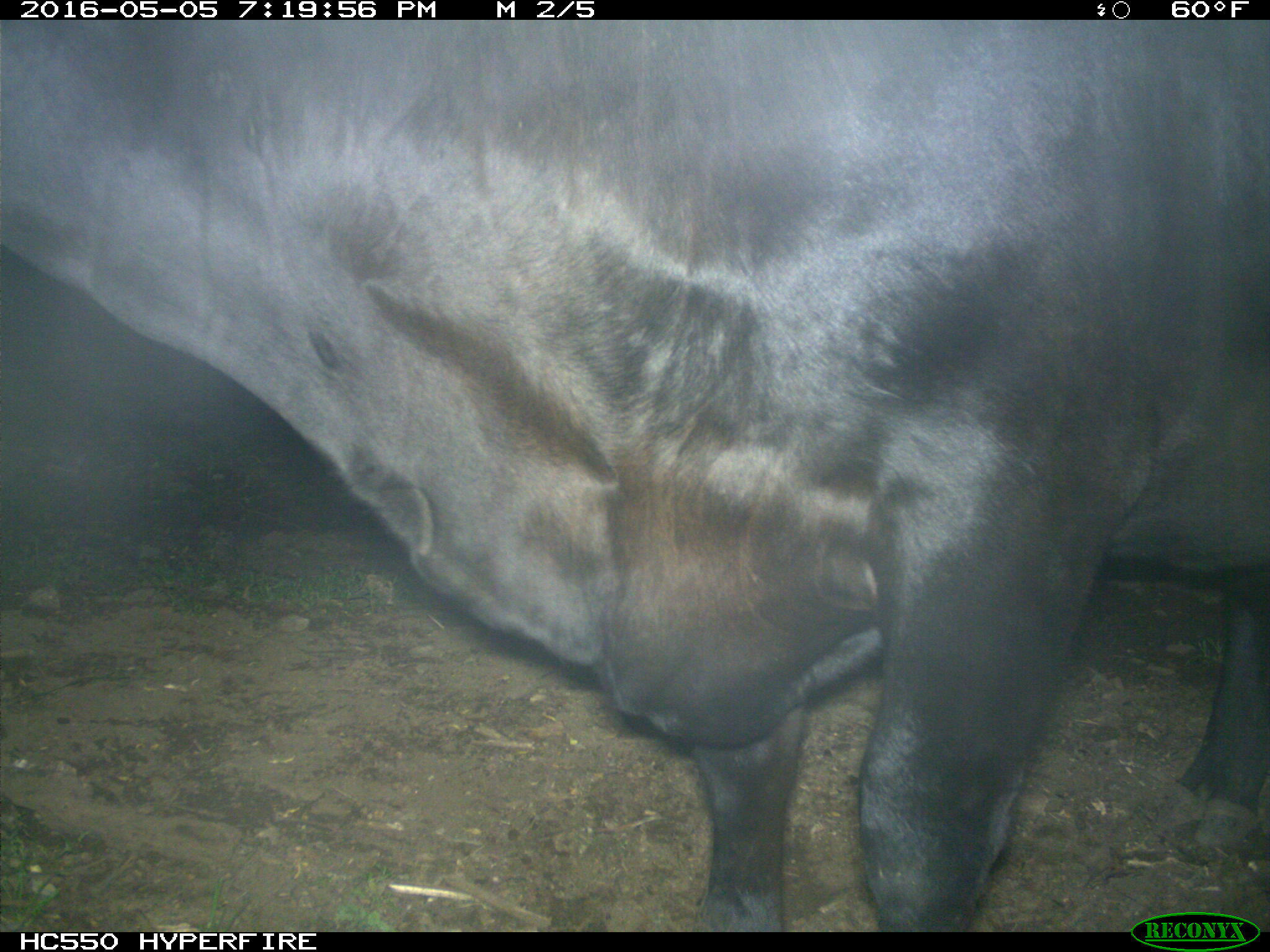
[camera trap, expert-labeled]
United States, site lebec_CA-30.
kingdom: Animalia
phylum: Chordata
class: Mammalia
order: Artiodactyla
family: Bovidae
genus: Bos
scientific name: Bos taurus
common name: domestic cow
Bos taurus (domestic cow).